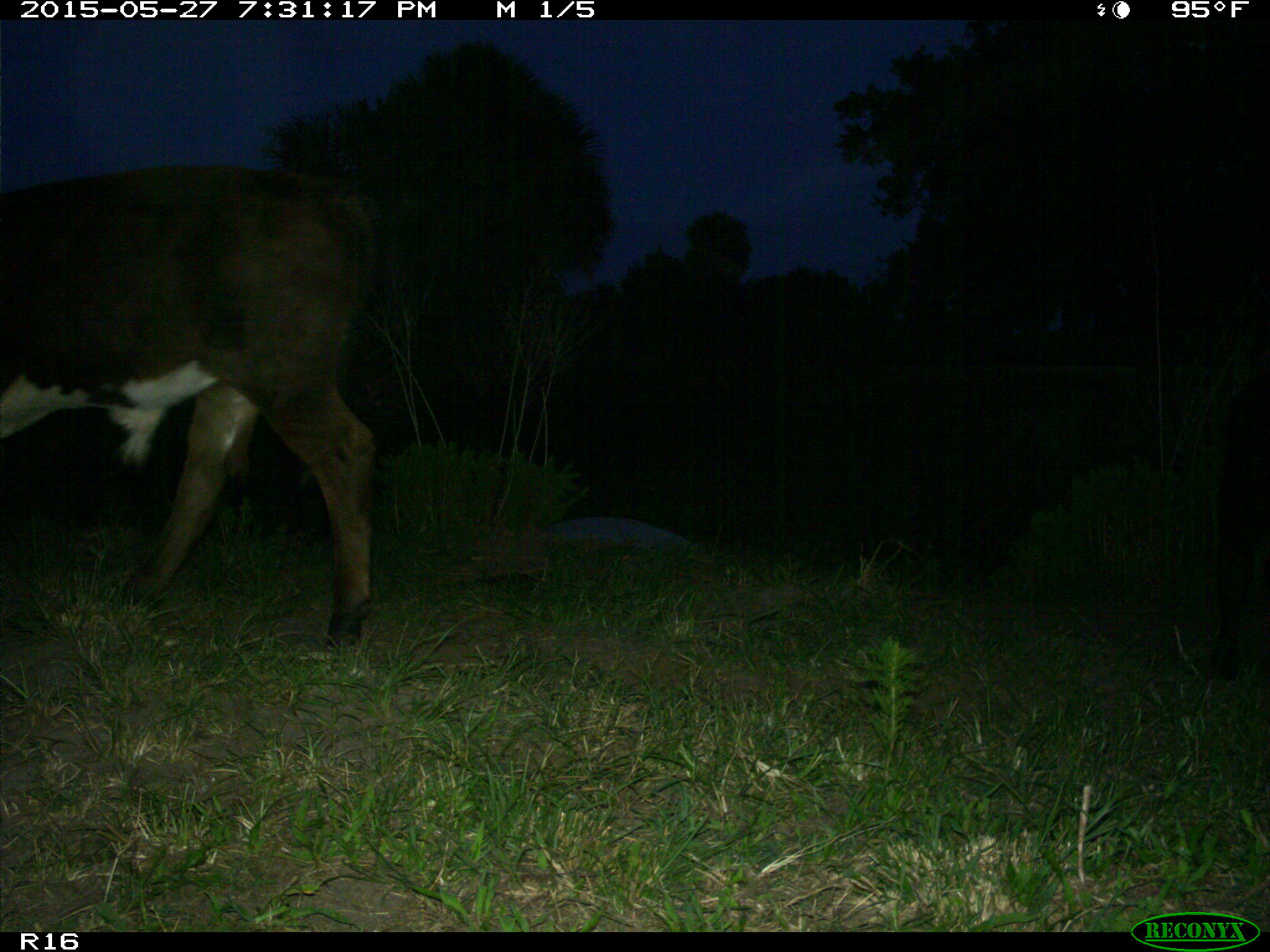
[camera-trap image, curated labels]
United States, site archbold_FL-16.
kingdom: Animalia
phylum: Chordata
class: Mammalia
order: Artiodactyla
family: Bovidae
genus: Bos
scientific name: Bos taurus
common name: domestic cow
Bos taurus (domestic cow).